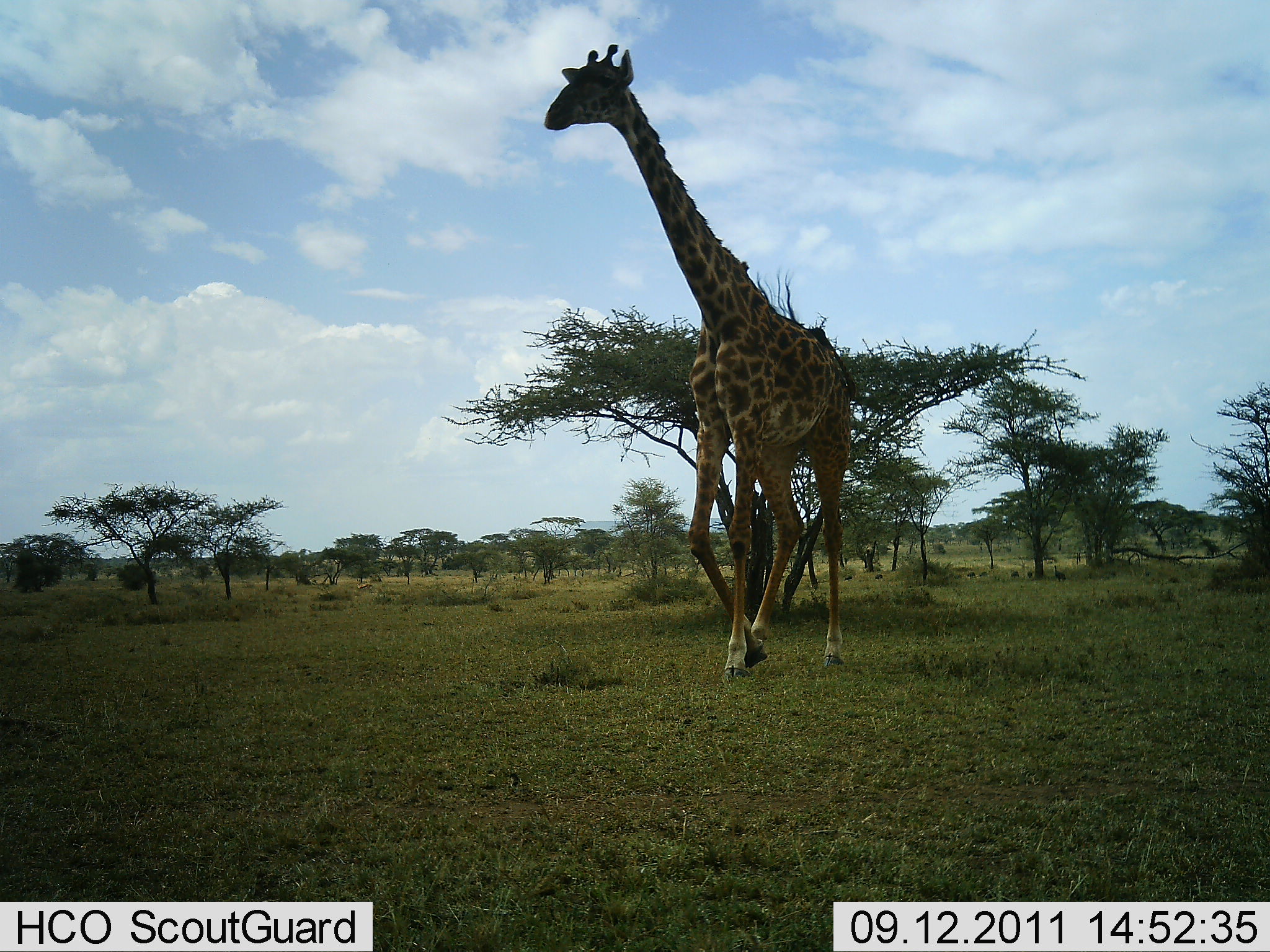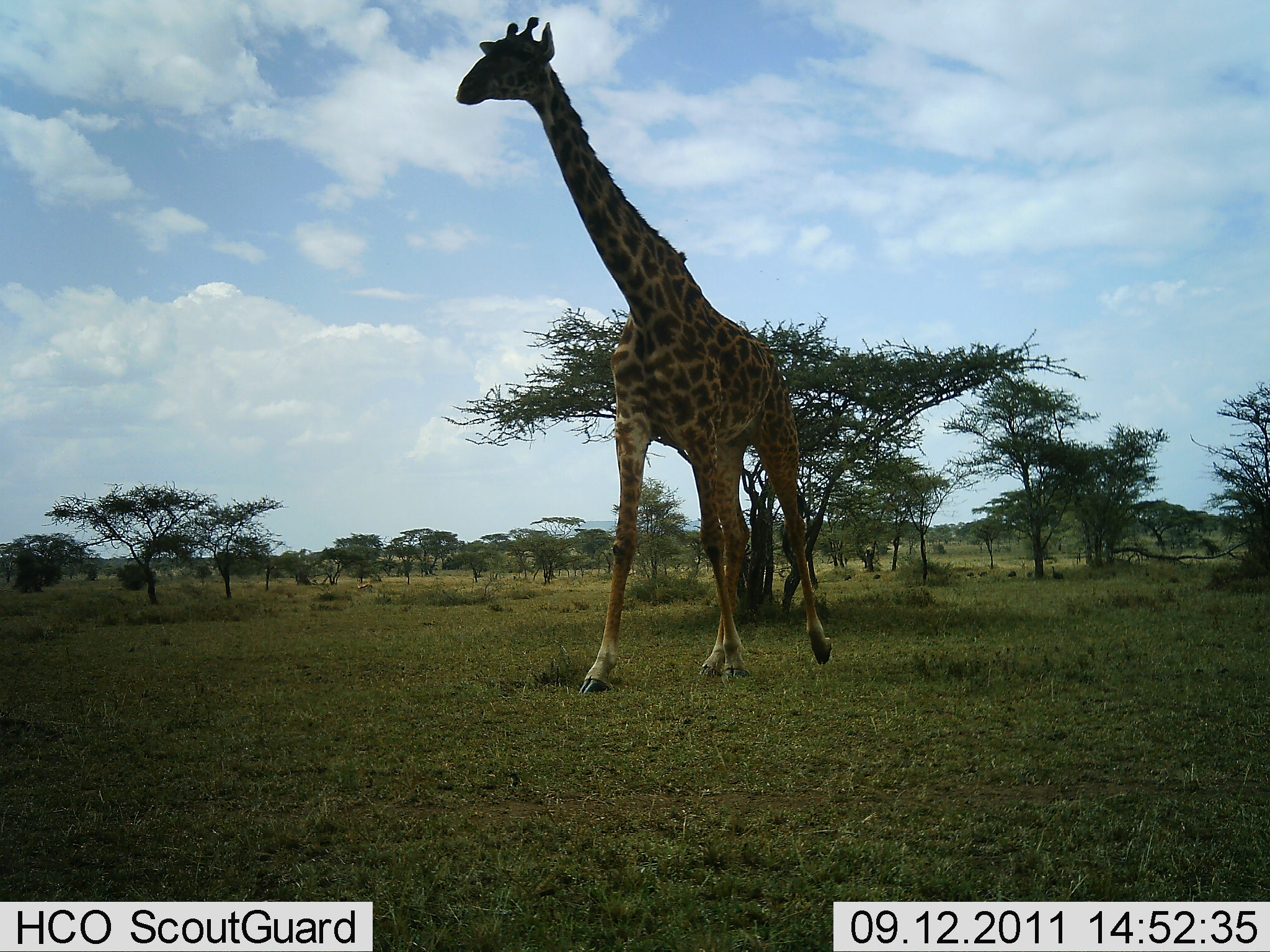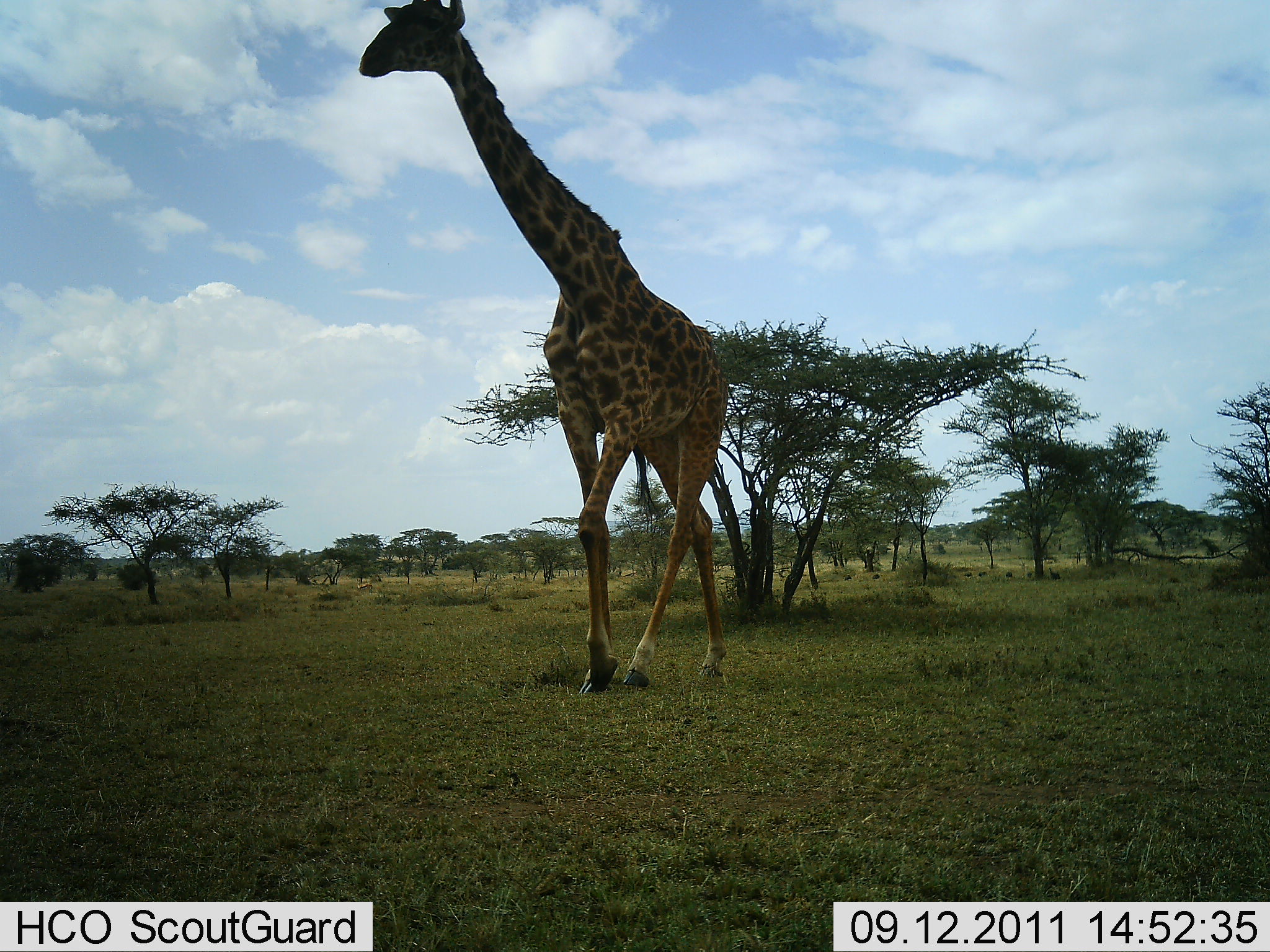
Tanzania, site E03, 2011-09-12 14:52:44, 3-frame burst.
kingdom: Animalia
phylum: Chordata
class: Mammalia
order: Artiodactyla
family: Giraffidae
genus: Giraffa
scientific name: Giraffa camelopardalis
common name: giraffe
Giraffe (Giraffa camelopardalis), count 1. Behavior (volunteer vote fractions): standing 0%, resting 0%, moving 100%, interacting 0%. Young present (vote fraction): 0%. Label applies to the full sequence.